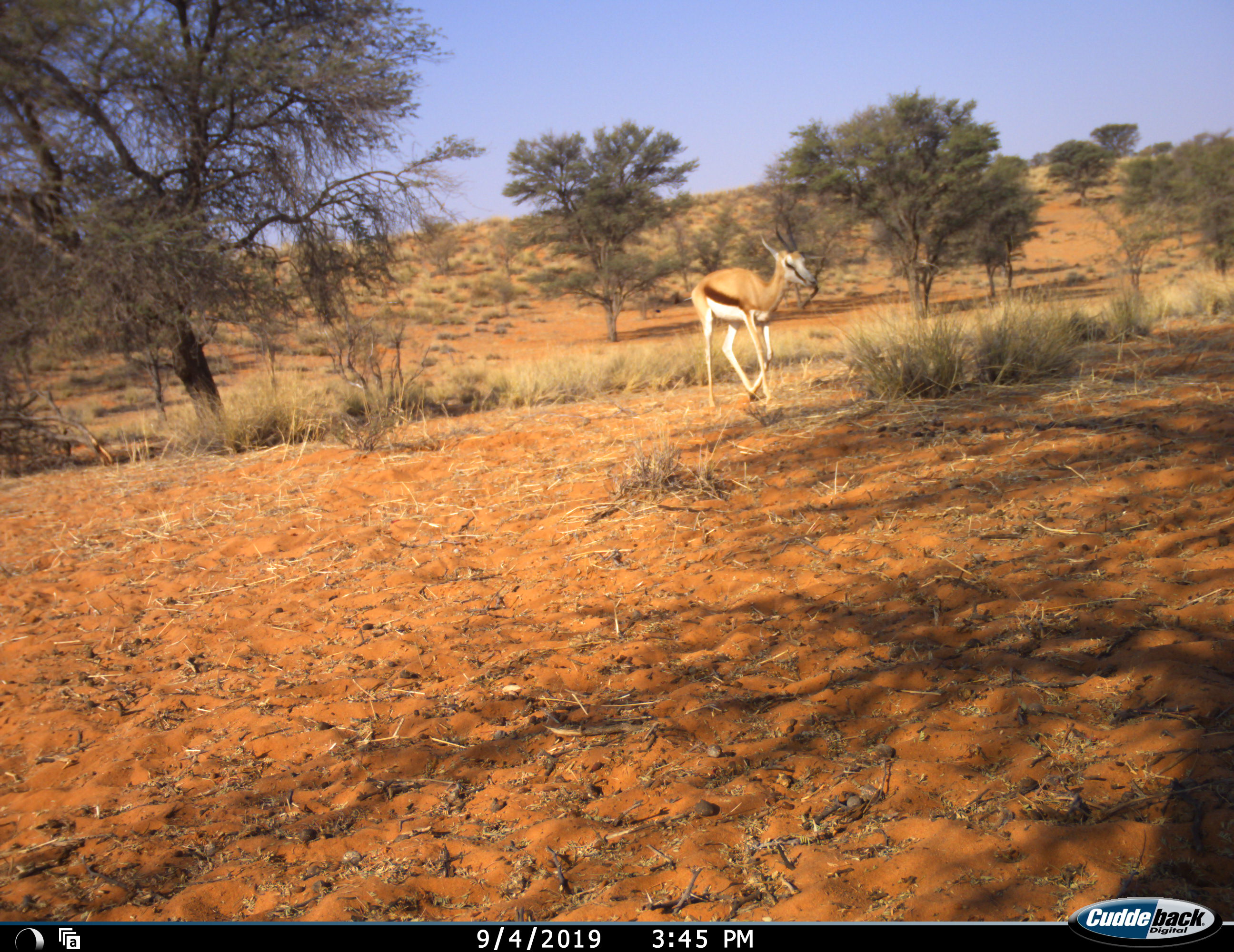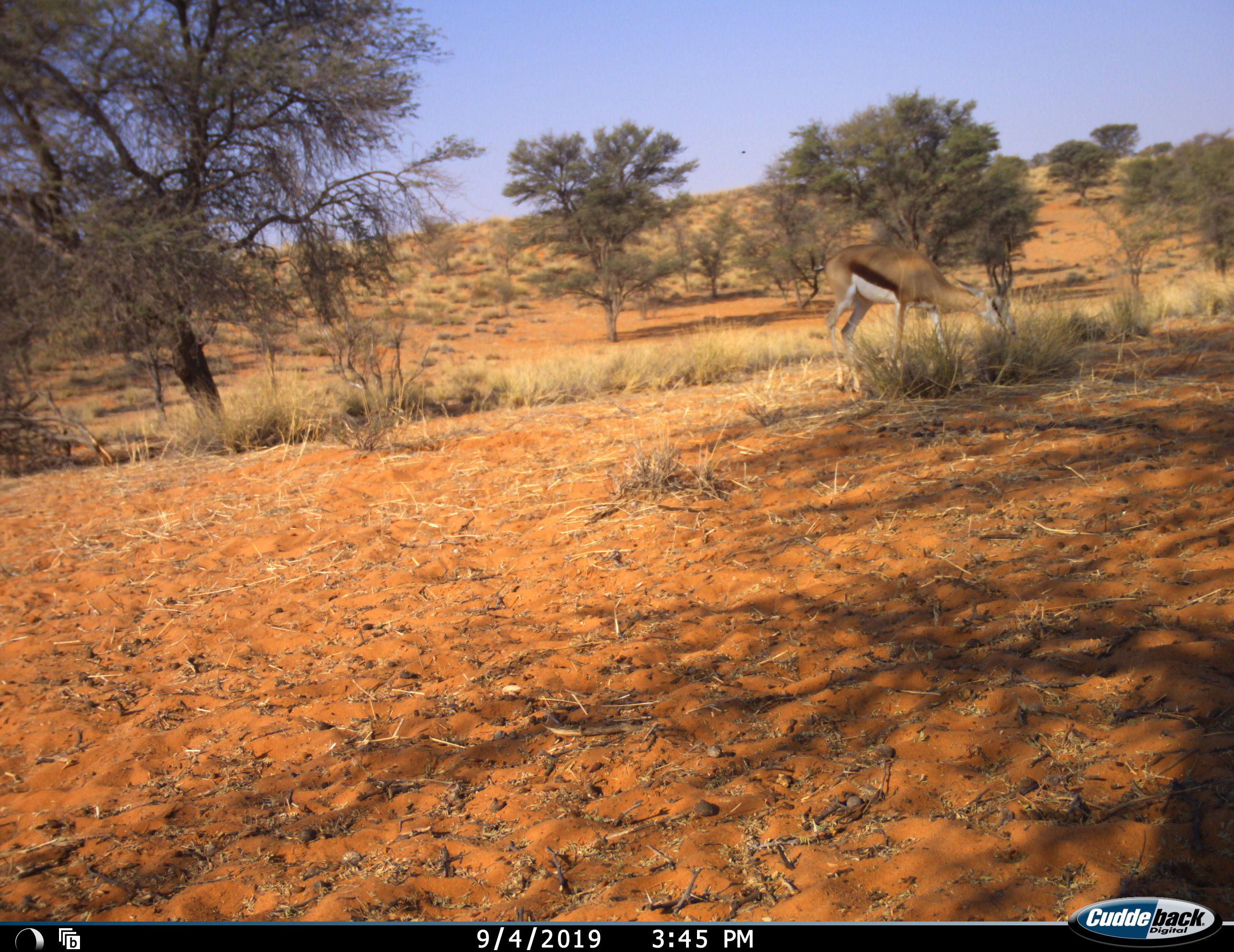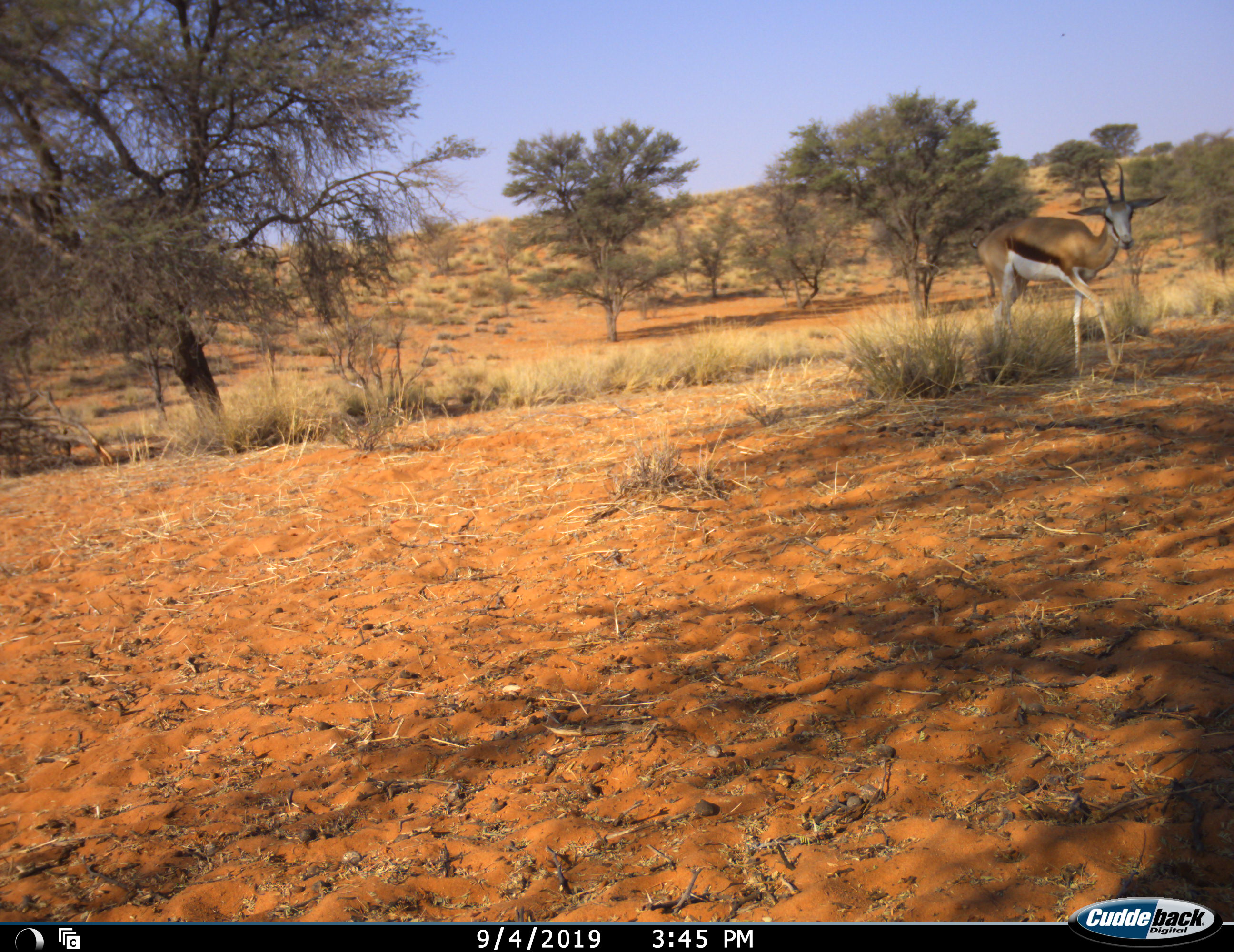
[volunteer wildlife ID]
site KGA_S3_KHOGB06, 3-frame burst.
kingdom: Animalia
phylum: Chordata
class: Mammalia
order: Artiodactyla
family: Bovidae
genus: Antidorcas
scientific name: Antidorcas marsupialis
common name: springbok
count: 1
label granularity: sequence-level